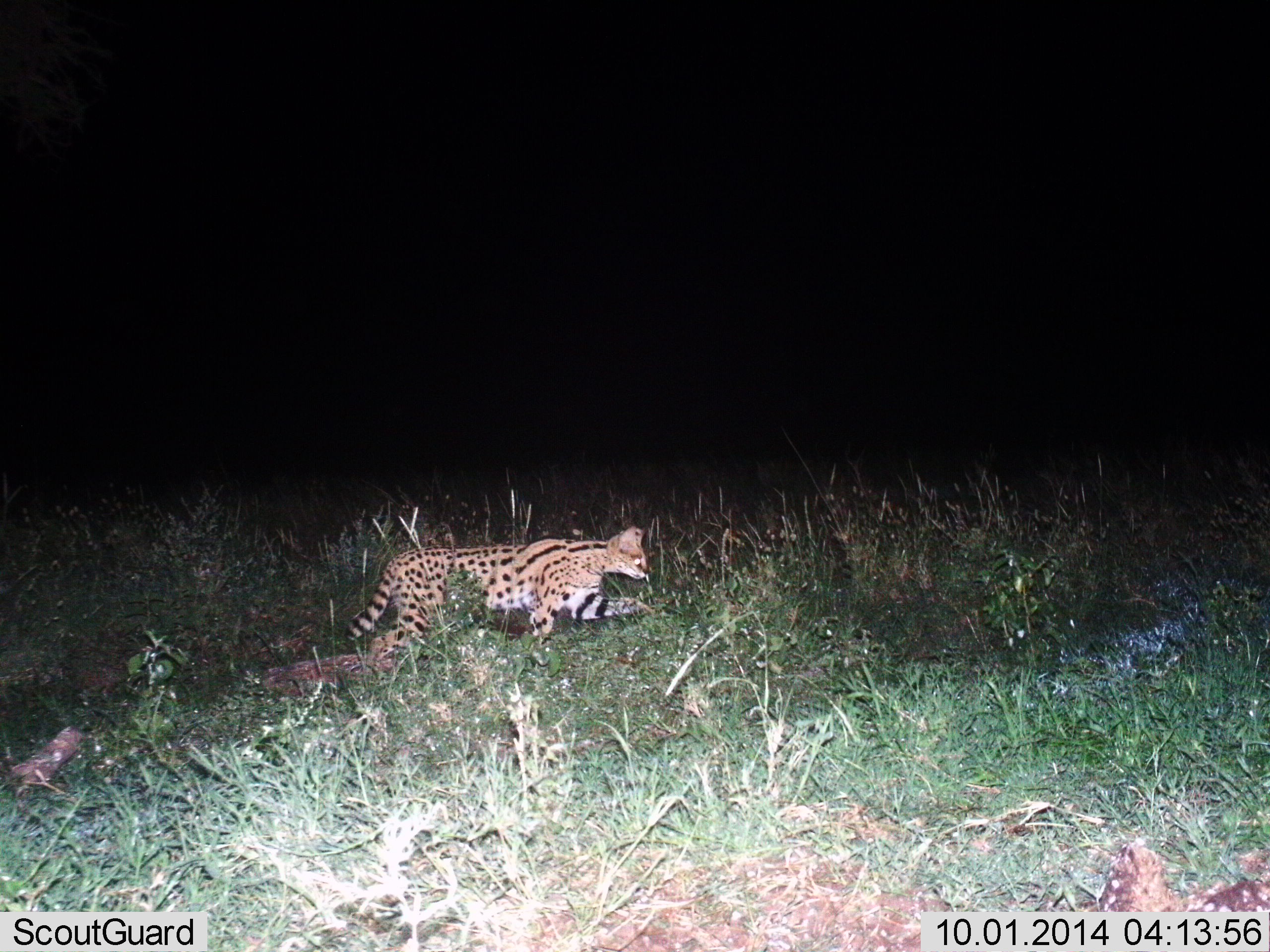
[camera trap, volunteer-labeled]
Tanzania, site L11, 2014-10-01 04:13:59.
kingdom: Animalia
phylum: Chordata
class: Mammalia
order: Carnivora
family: Felidae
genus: Leptailurus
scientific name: Leptailurus serval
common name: serval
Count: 1.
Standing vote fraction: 0%.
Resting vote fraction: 0%.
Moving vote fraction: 100%.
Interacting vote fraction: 0%.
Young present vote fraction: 10%.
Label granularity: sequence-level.